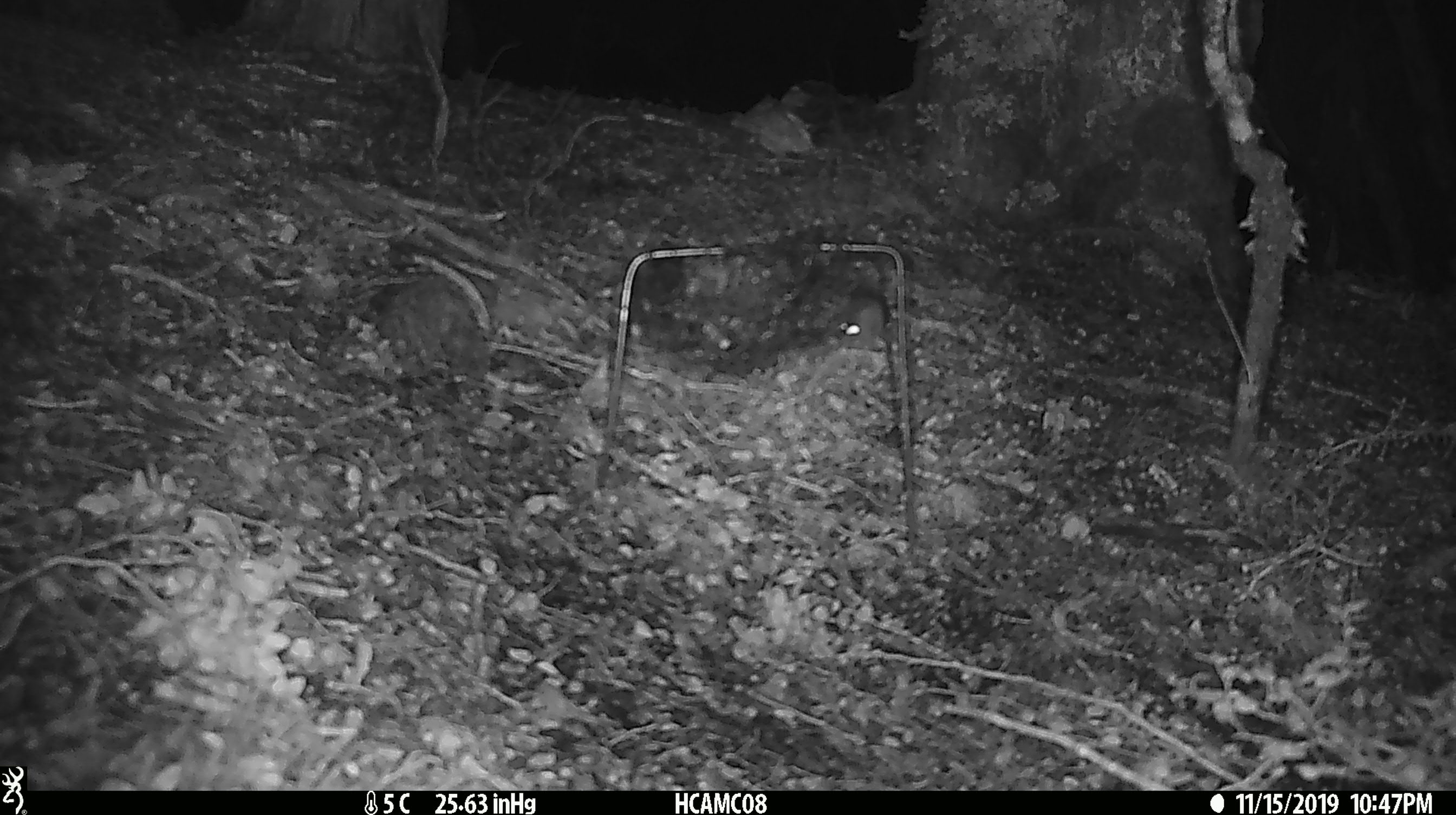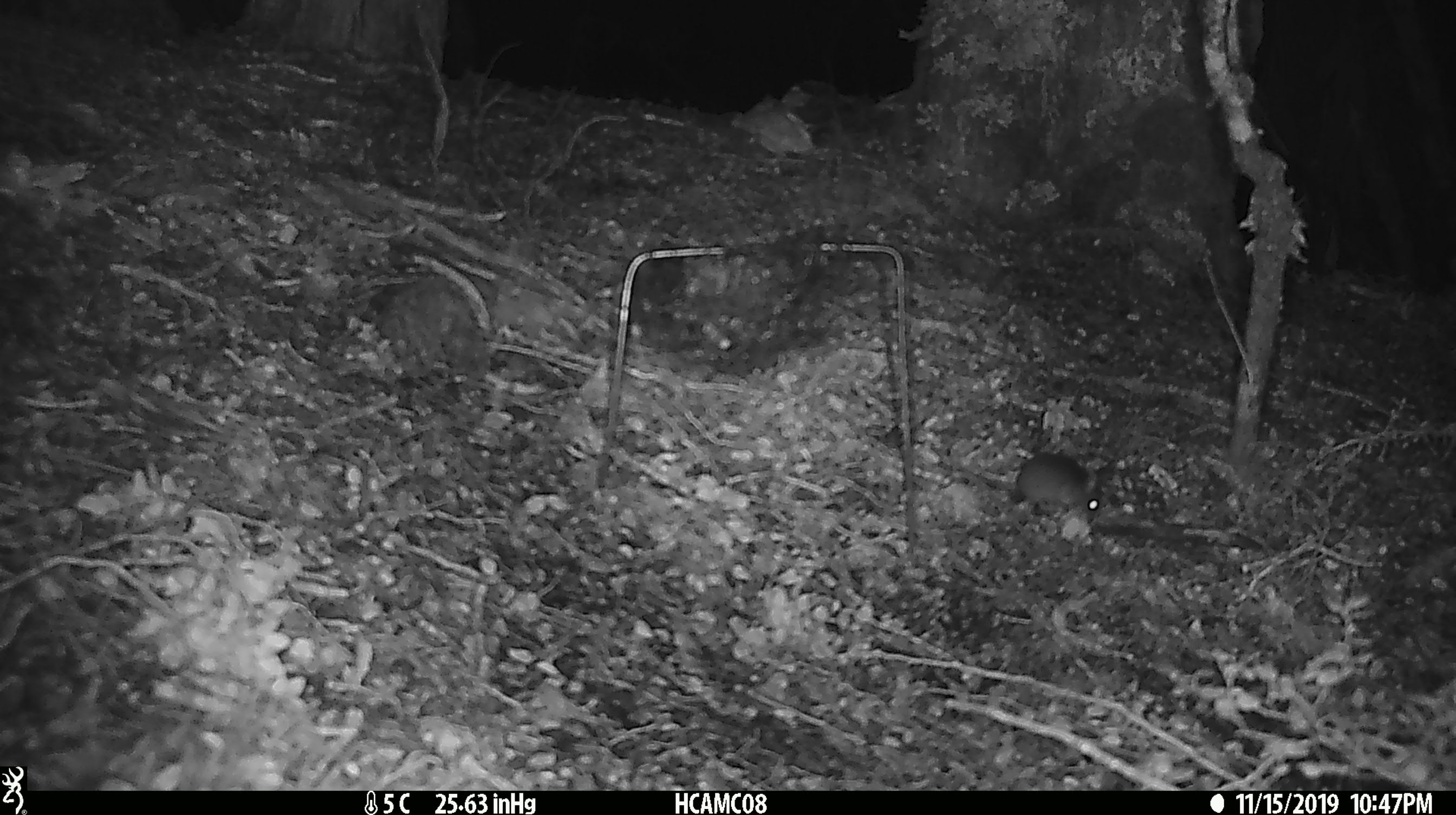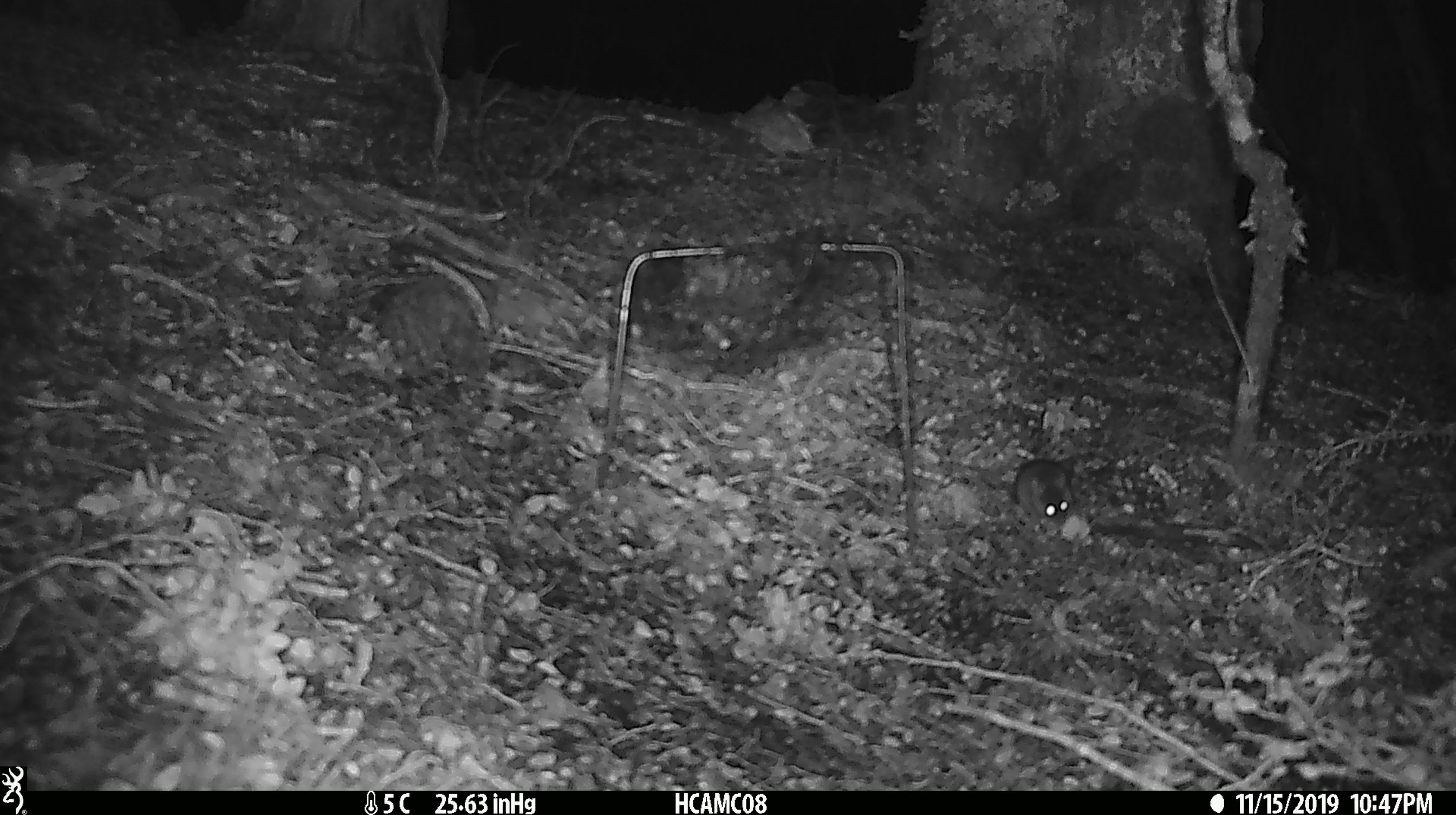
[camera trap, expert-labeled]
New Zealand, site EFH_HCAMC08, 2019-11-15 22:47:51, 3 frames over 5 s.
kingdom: Animalia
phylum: Chordata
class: Mammalia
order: Rodentia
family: Muridae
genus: Mus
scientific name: Mus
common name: mouse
Mouse (Mus).